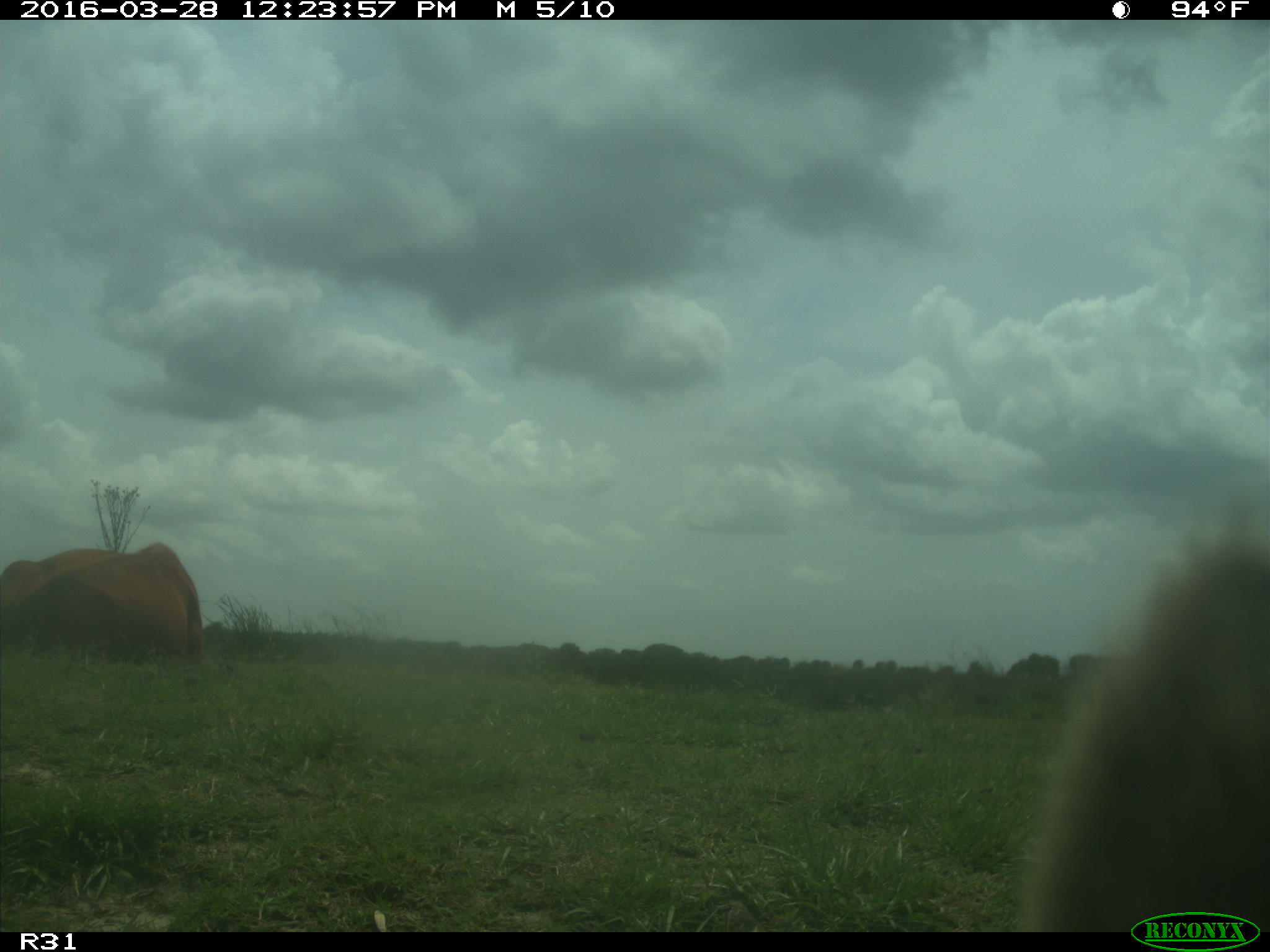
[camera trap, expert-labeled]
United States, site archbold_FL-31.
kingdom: Animalia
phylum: Chordata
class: Mammalia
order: Artiodactyla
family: Bovidae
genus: Bos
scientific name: Bos taurus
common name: domestic cow